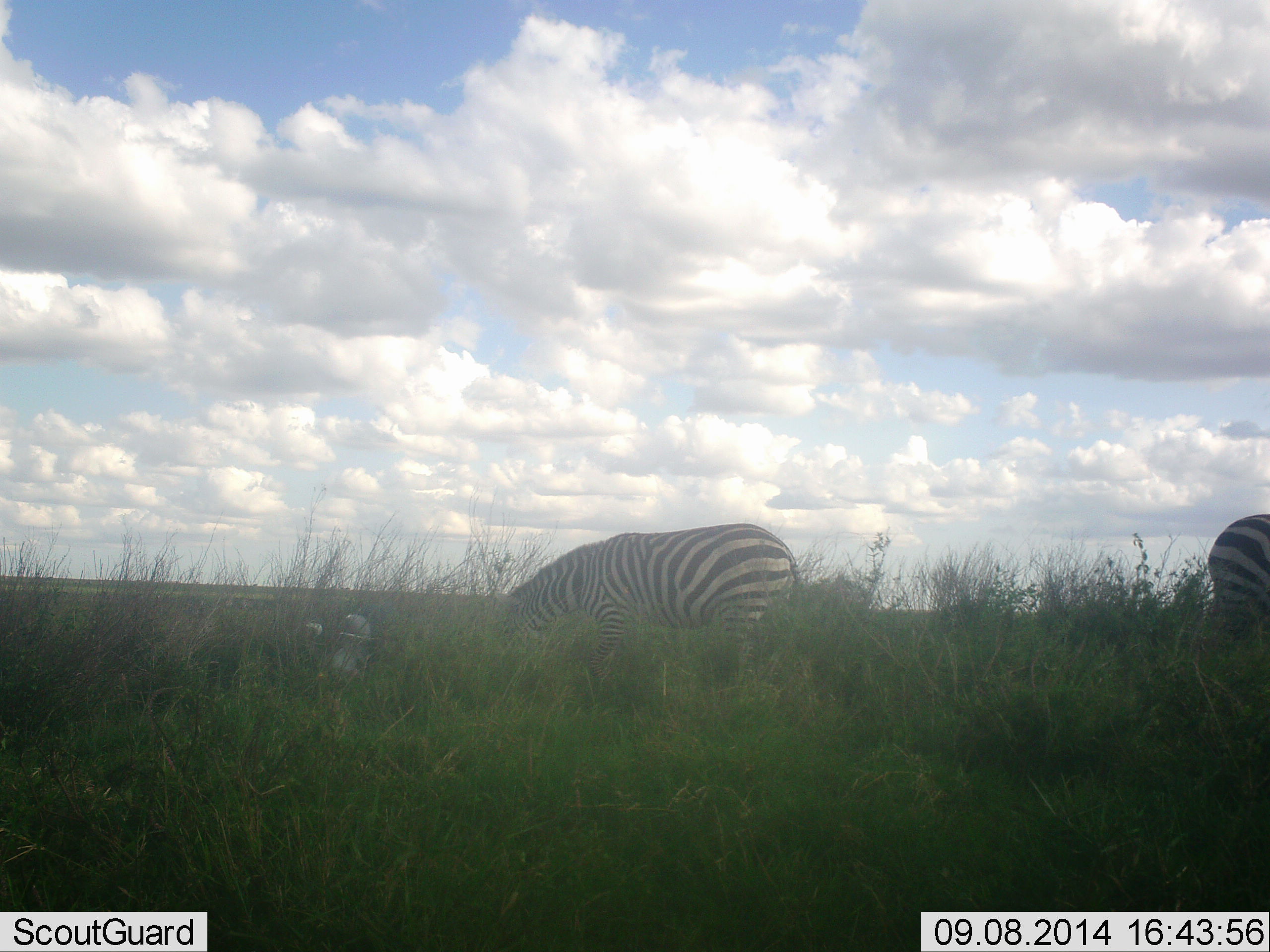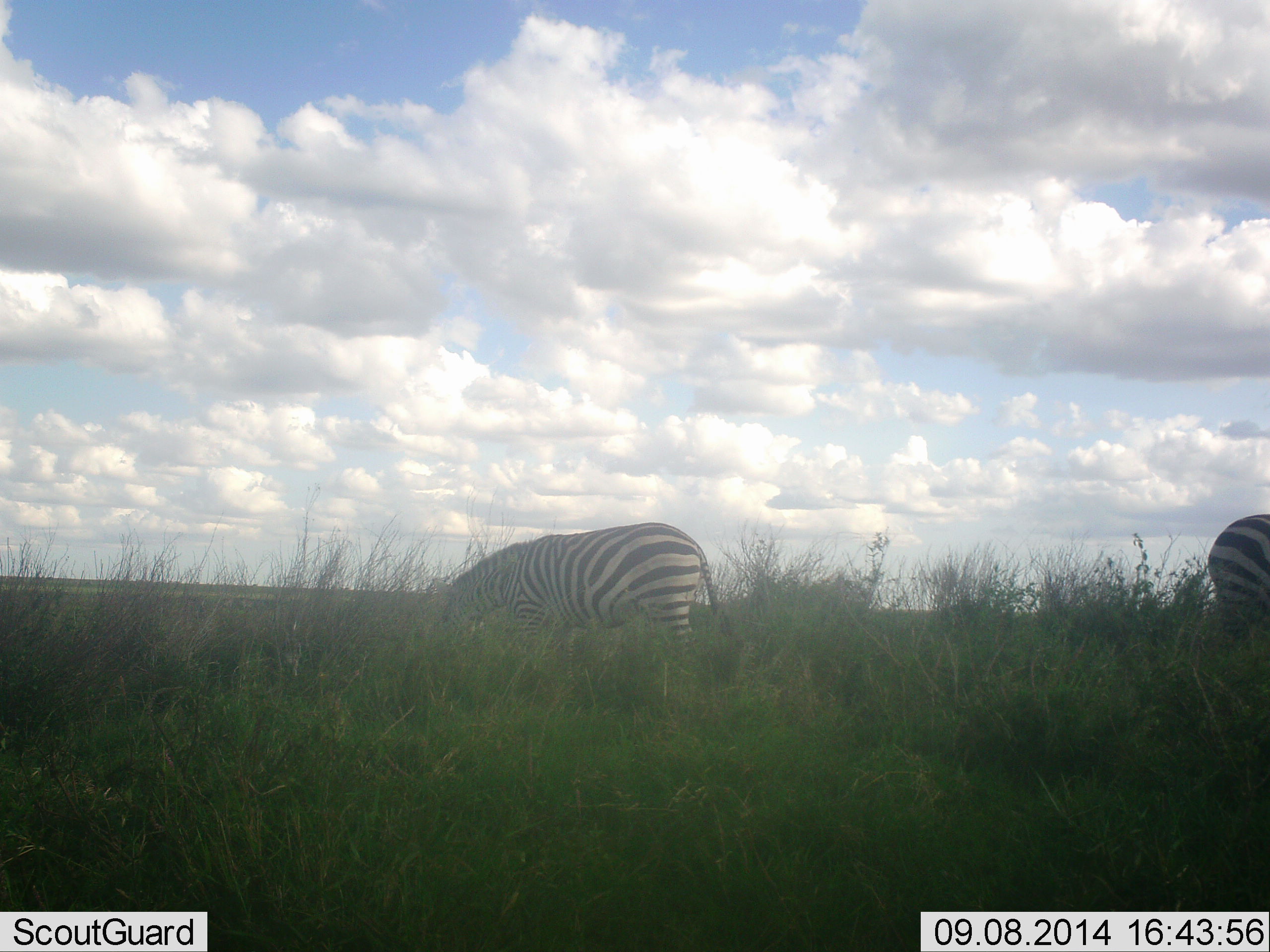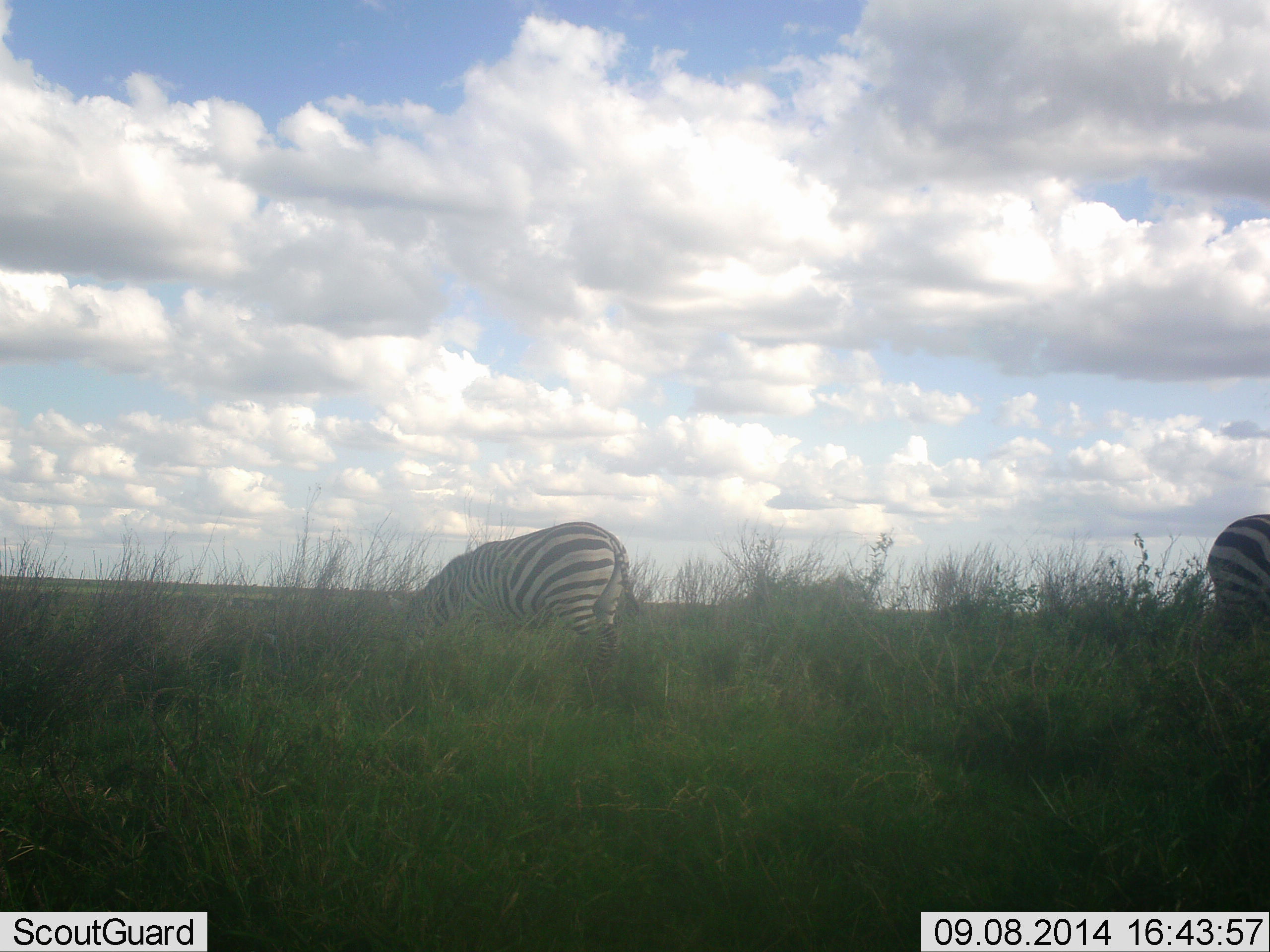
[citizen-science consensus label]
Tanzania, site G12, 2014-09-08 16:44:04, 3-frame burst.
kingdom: Animalia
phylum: Chordata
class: Mammalia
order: Perissodactyla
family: Equidae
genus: Equus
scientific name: Equus quagga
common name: plains zebra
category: zebra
Zebra (plains zebra) (Equus quagga), count 2. Behavior (volunteer vote fractions): standing 40%, resting 0%, moving 20%, interacting 0%. Young present (vote fraction): 10%. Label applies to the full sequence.